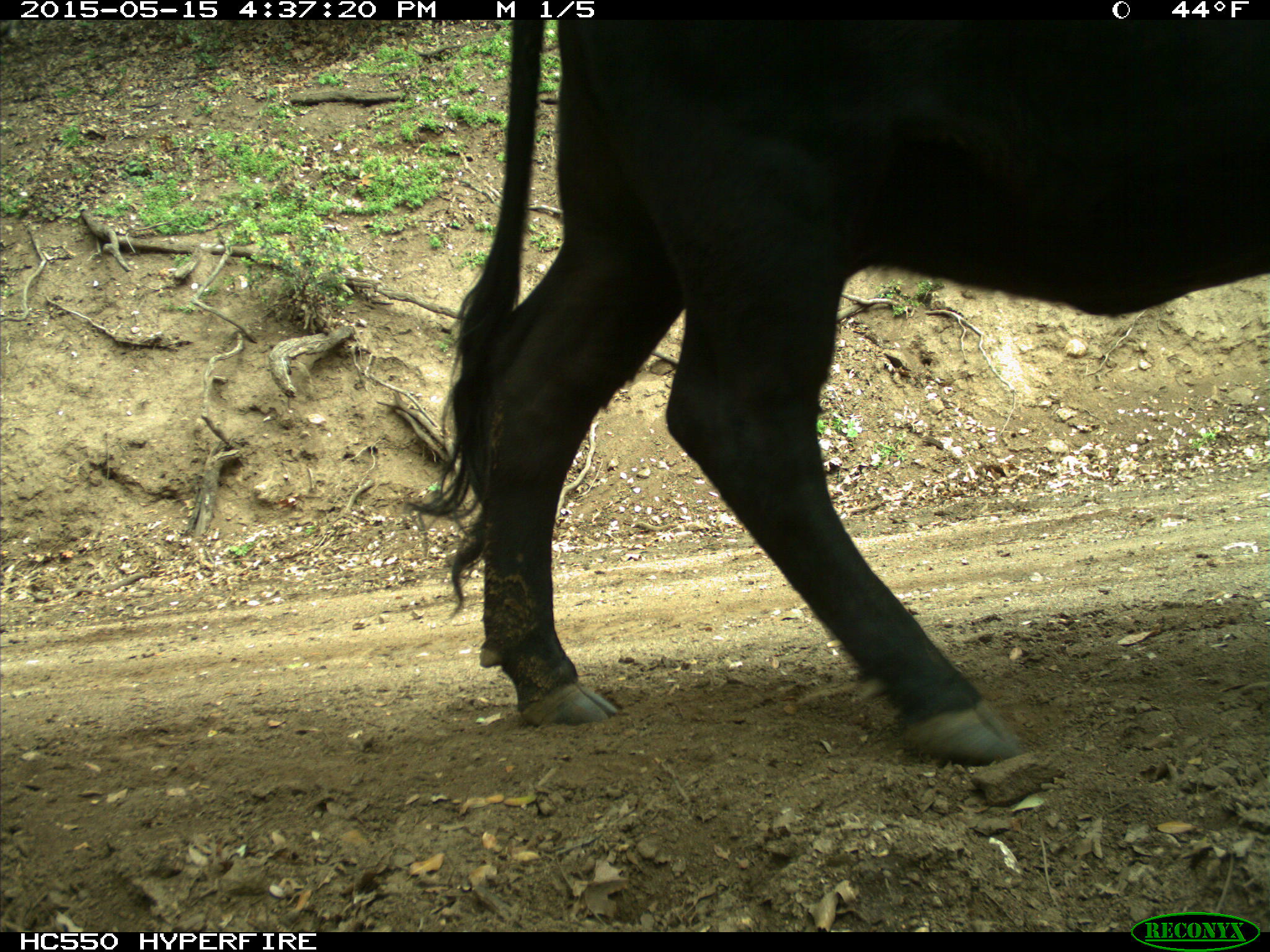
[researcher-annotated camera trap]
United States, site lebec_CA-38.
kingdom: Animalia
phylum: Chordata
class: Mammalia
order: Artiodactyla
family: Bovidae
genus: Bos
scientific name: Bos taurus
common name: domestic cow